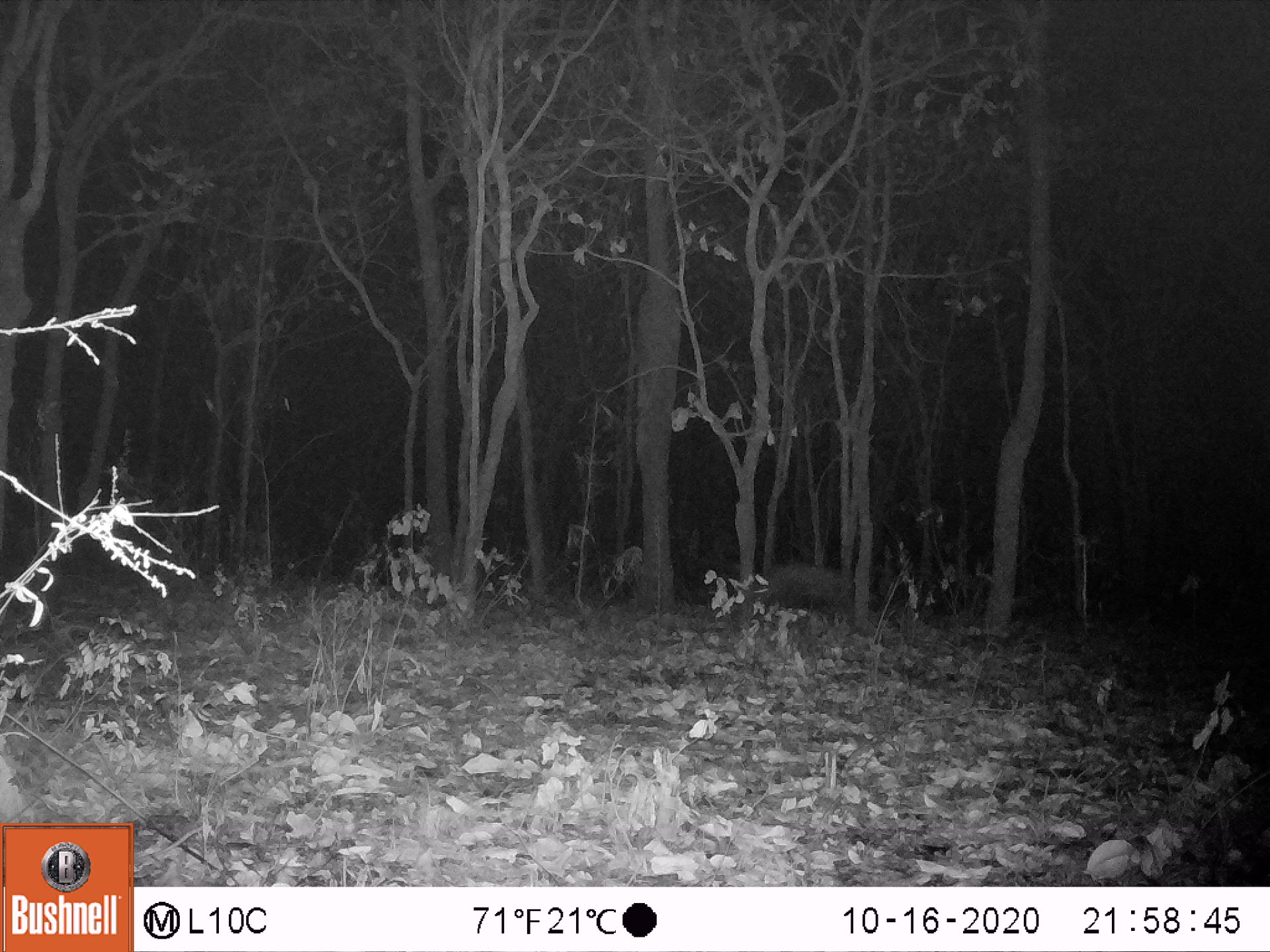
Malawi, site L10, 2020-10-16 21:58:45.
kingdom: Animalia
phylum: Chordata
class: Mammalia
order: Artiodactyla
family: Suidae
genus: Potamochoerus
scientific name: Potamochoerus larvatus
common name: bushpig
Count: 1.